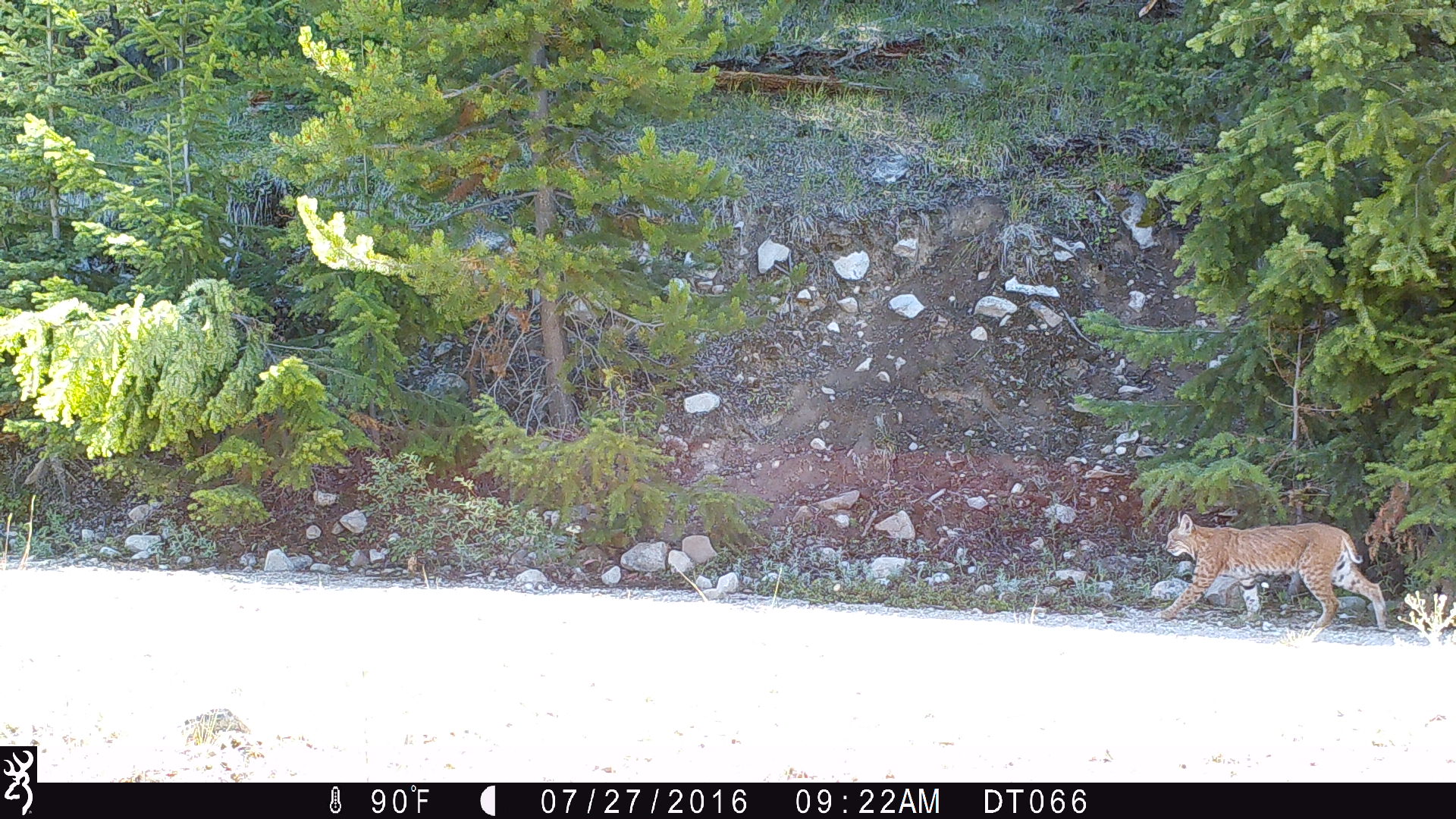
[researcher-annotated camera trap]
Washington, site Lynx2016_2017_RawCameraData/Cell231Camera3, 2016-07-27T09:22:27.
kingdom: Animalia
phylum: Chordata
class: Mammalia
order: Carnivora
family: Felidae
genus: Lynx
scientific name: Lynx rufus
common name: bobcat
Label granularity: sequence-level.